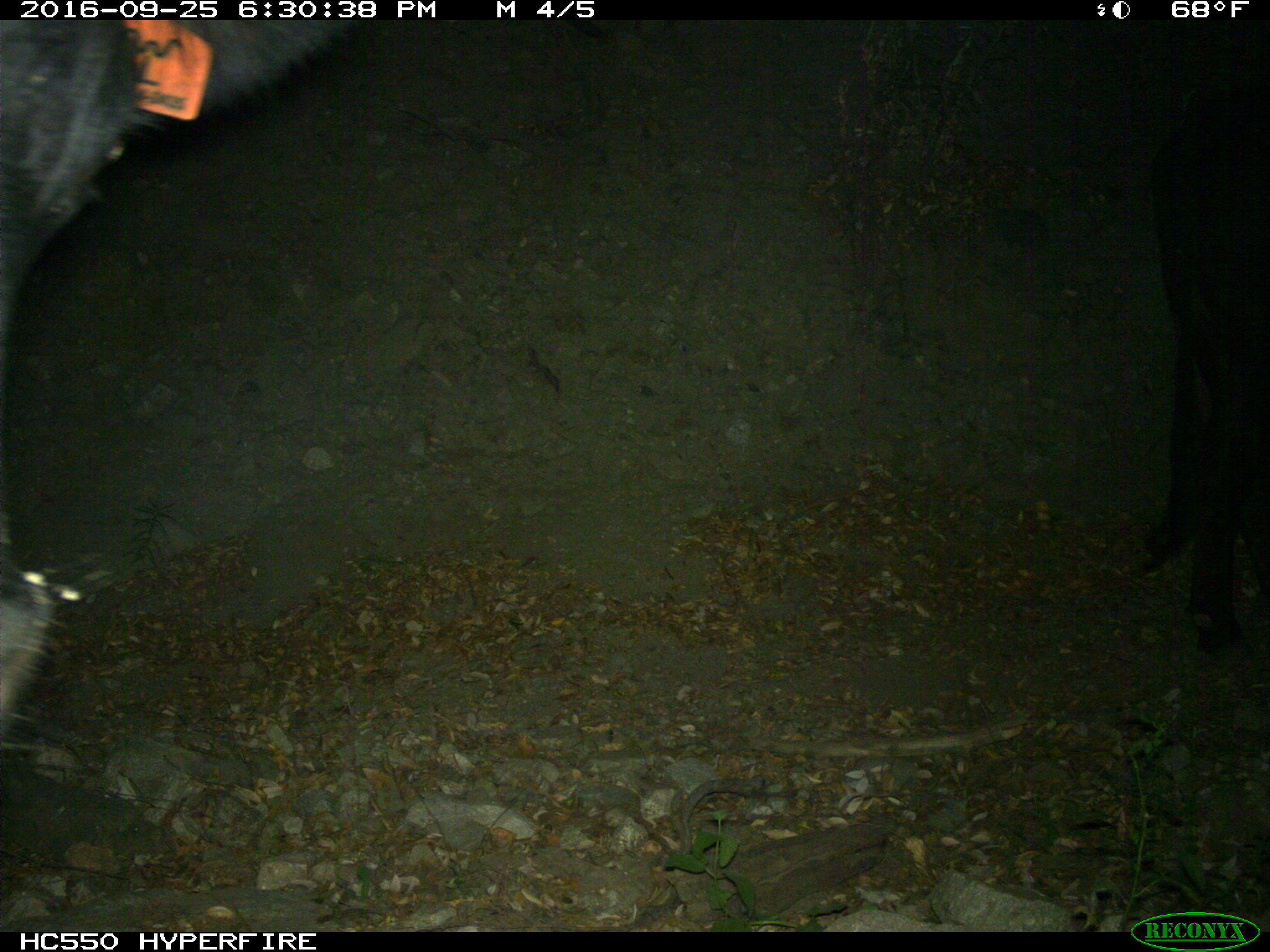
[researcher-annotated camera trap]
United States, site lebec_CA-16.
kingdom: Animalia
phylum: Chordata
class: Mammalia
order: Artiodactyla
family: Bovidae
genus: Bos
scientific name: Bos taurus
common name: domestic cow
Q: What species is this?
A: Bos taurus (domestic cow).